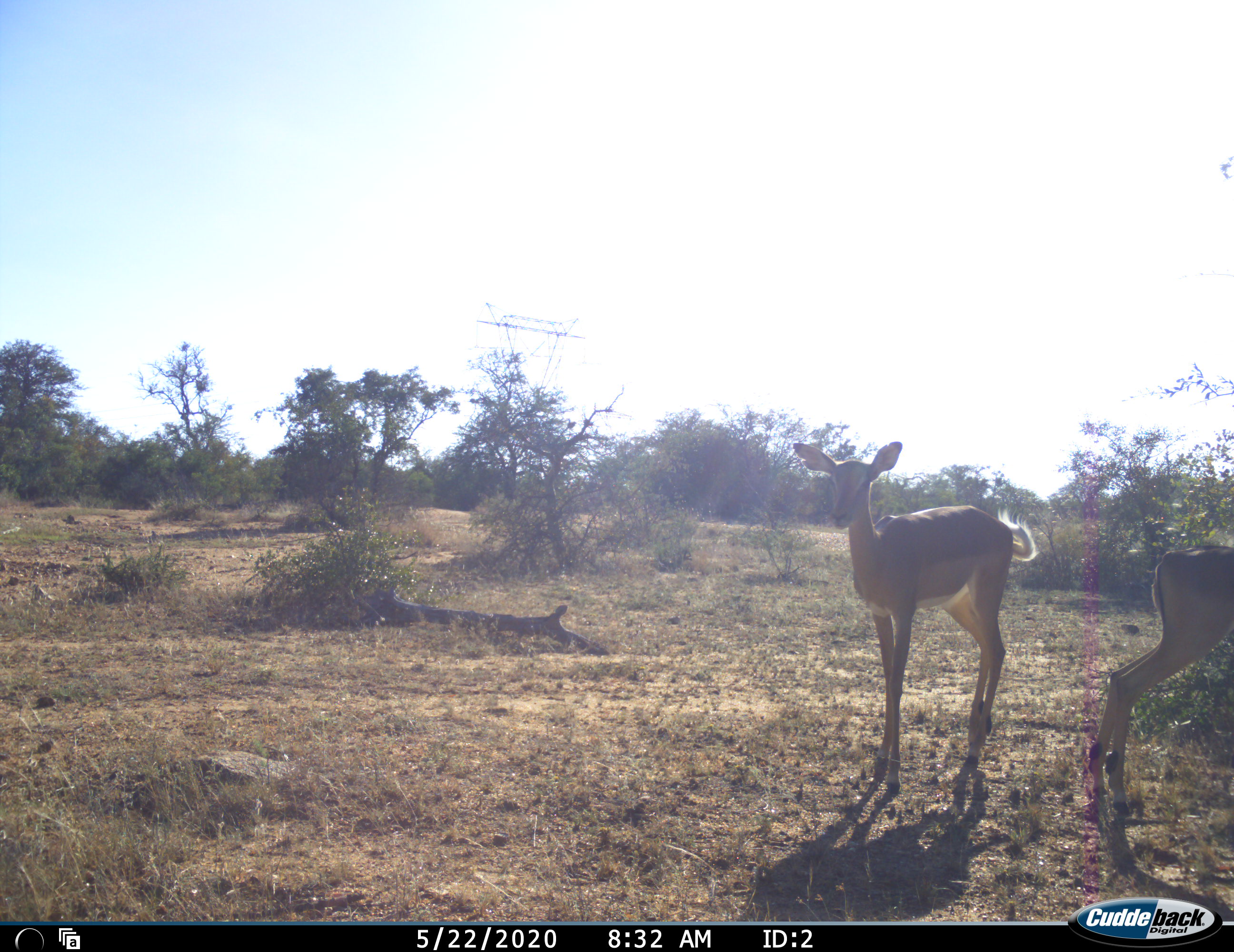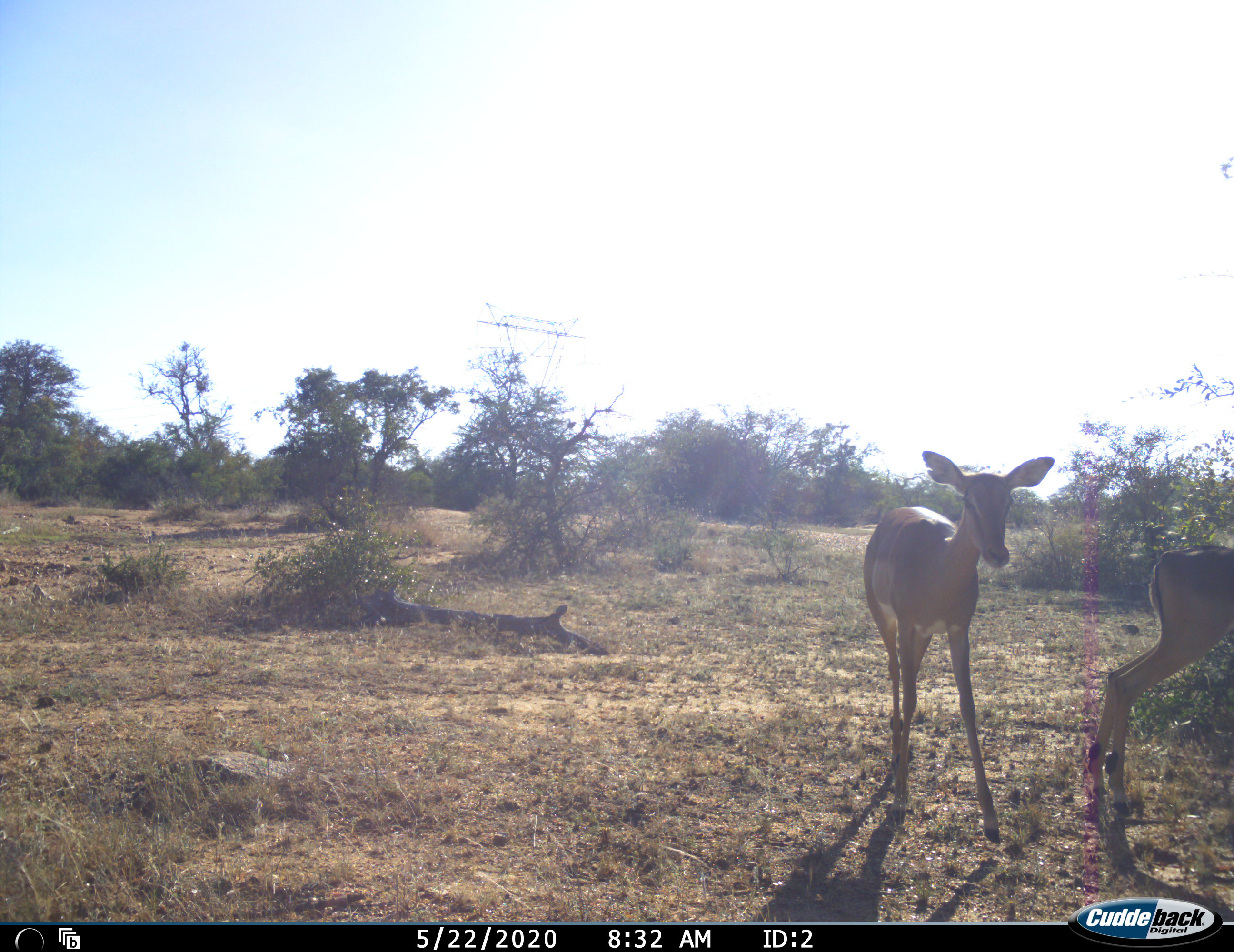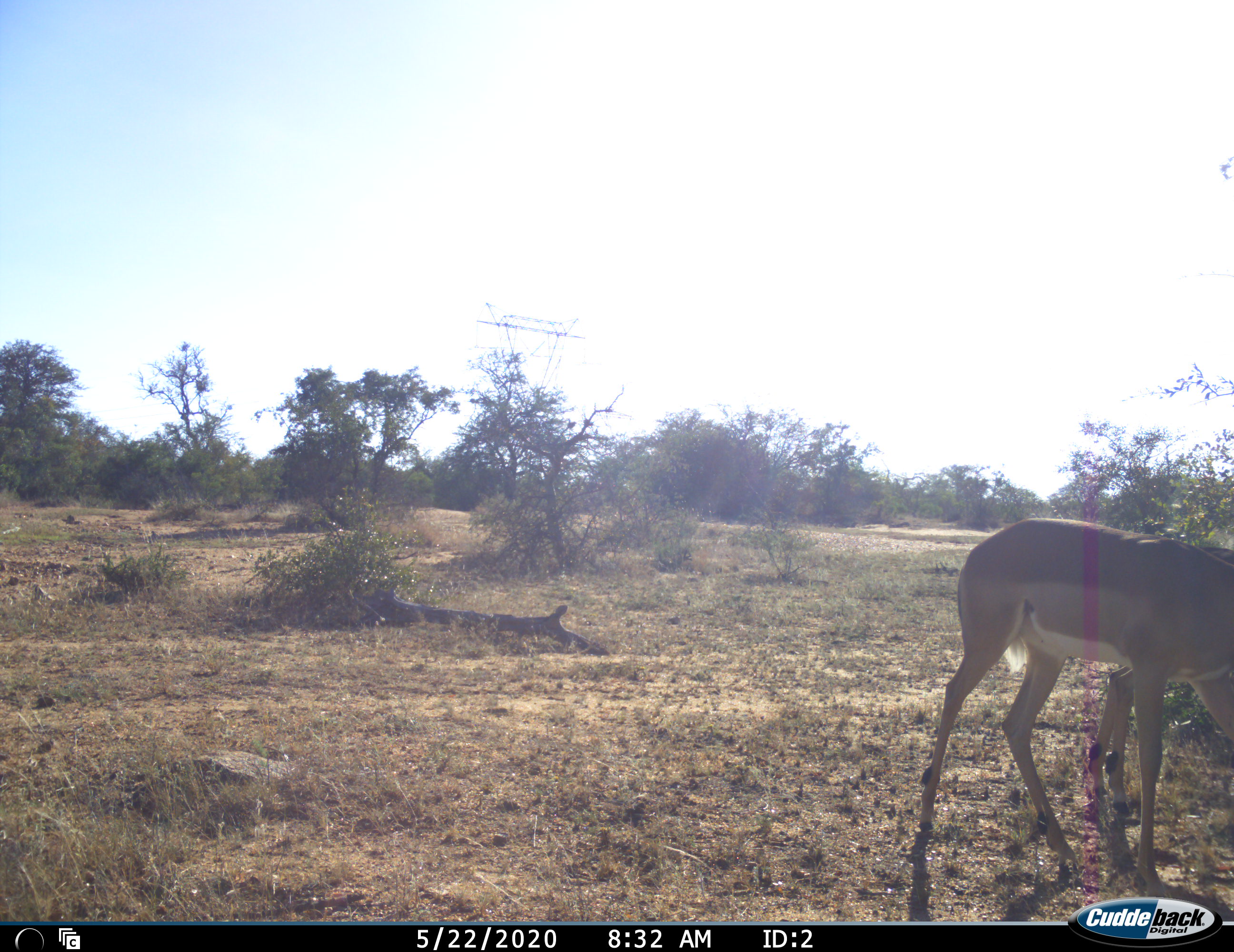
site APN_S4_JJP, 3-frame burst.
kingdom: Animalia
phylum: Chordata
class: Mammalia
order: Artiodactyla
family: Bovidae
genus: Aepyceros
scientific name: Aepyceros melampus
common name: impala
Impala (Aepyceros melampus), count 2. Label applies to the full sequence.